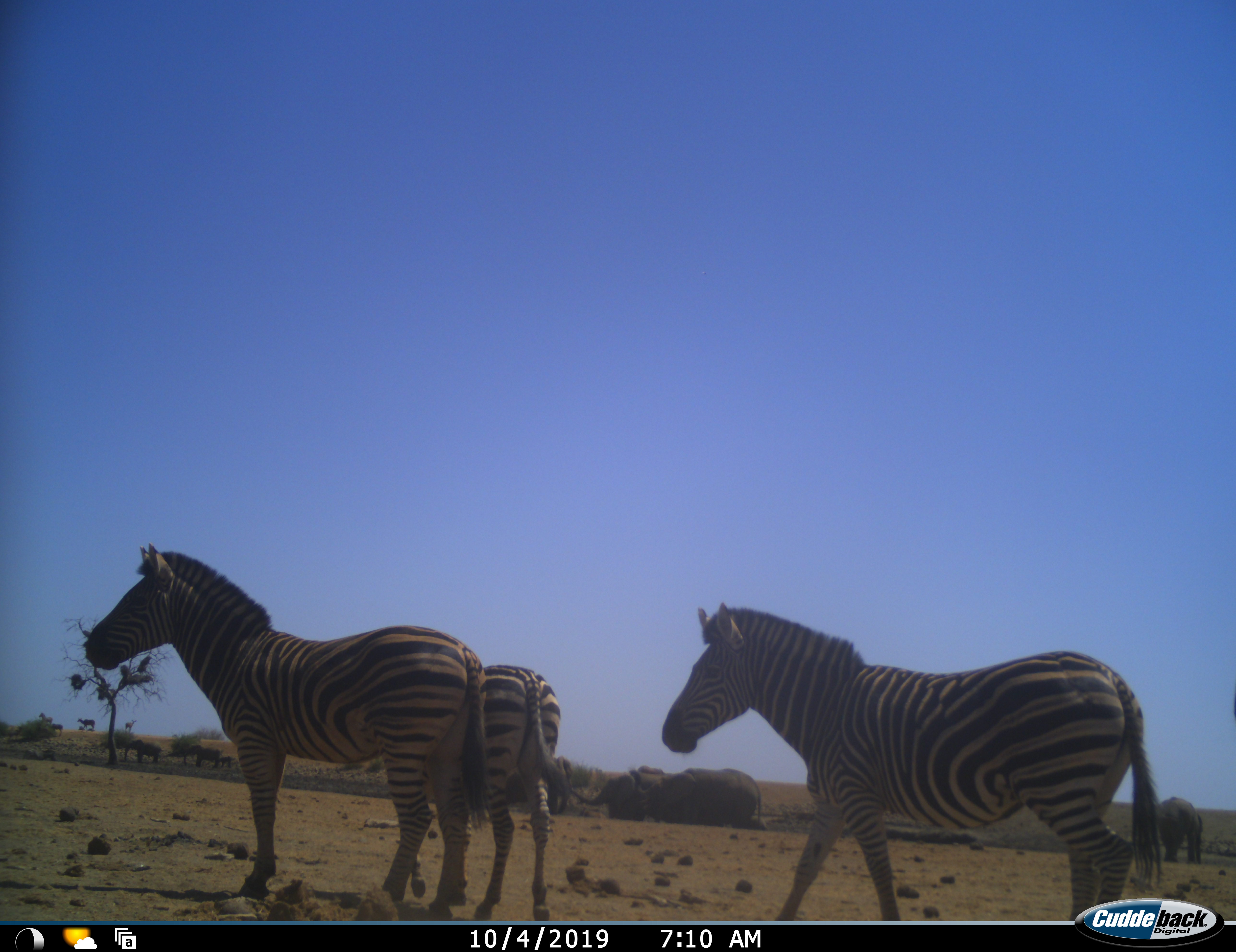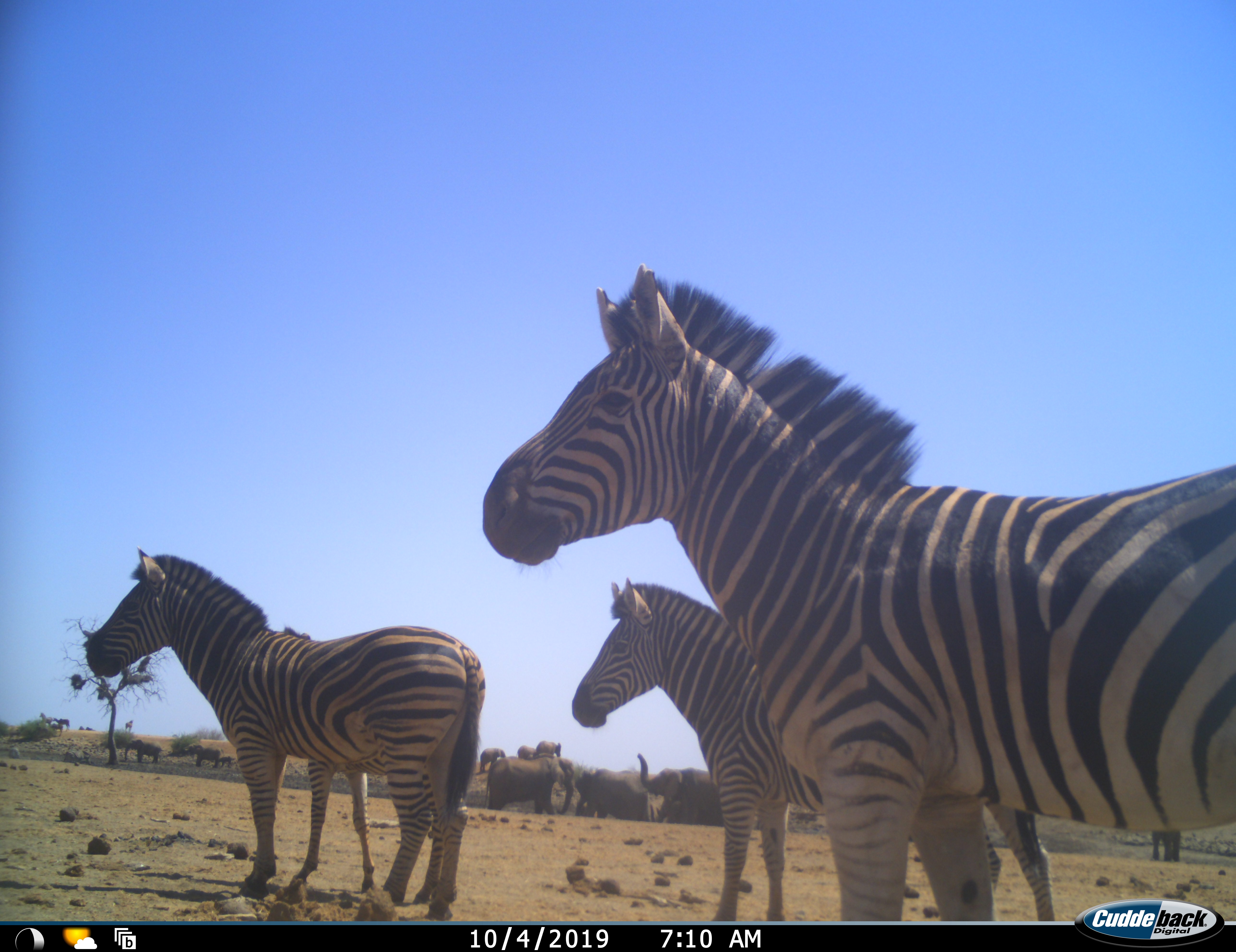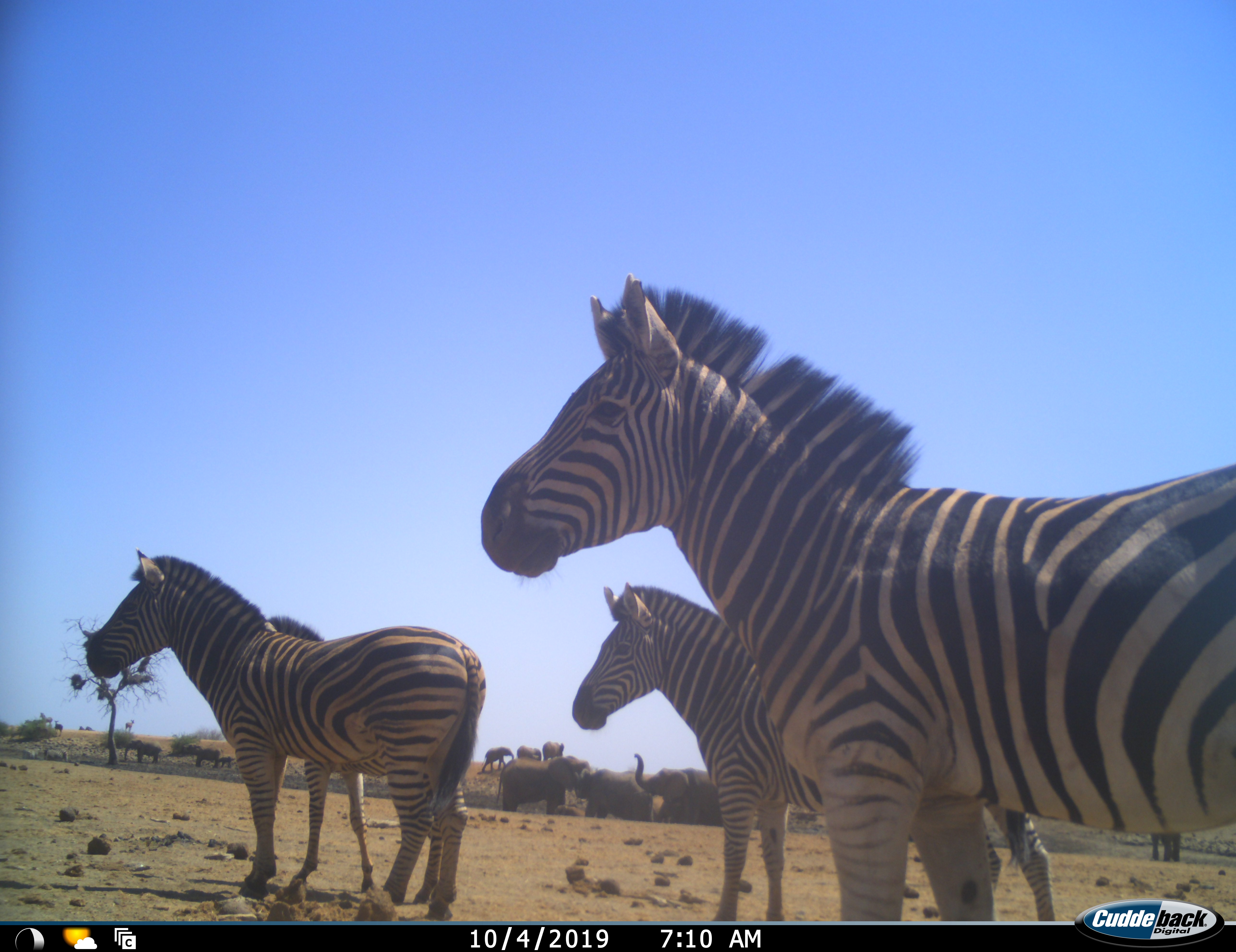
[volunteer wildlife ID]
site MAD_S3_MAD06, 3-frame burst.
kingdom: Animalia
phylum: Chordata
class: Mammalia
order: Proboscidea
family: Elephantidae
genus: Loxodonta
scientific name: Loxodonta africana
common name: african bush elephant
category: elephant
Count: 11-50.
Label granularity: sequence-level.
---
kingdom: Animalia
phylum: Chordata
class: Mammalia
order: Perissodactyla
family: Equidae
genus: Equus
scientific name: Equus quagga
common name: plains zebra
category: zebraplains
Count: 4.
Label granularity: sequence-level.